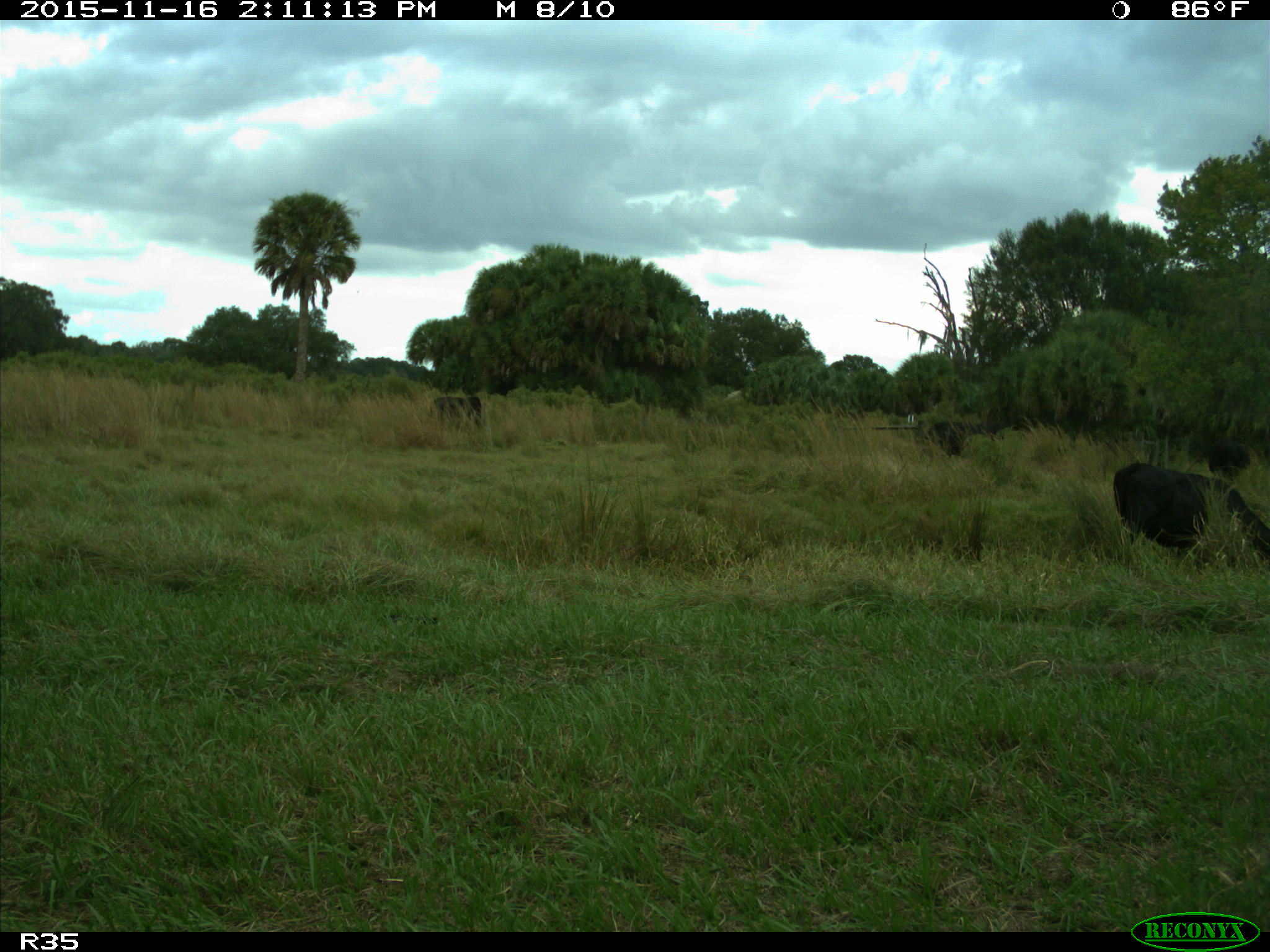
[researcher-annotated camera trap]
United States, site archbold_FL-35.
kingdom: Animalia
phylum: Chordata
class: Mammalia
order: Artiodactyla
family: Bovidae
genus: Bos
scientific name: Bos taurus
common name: domestic cow